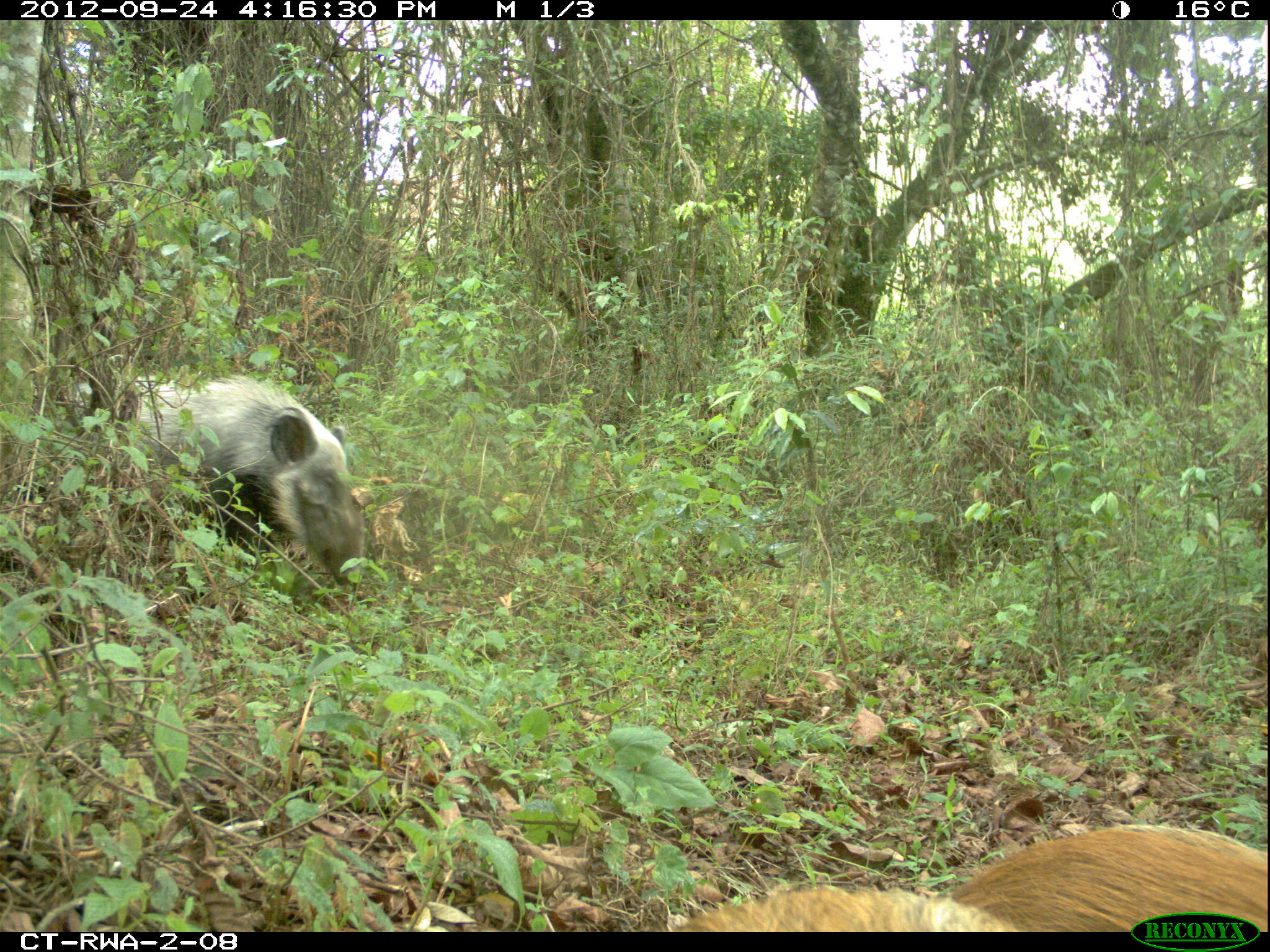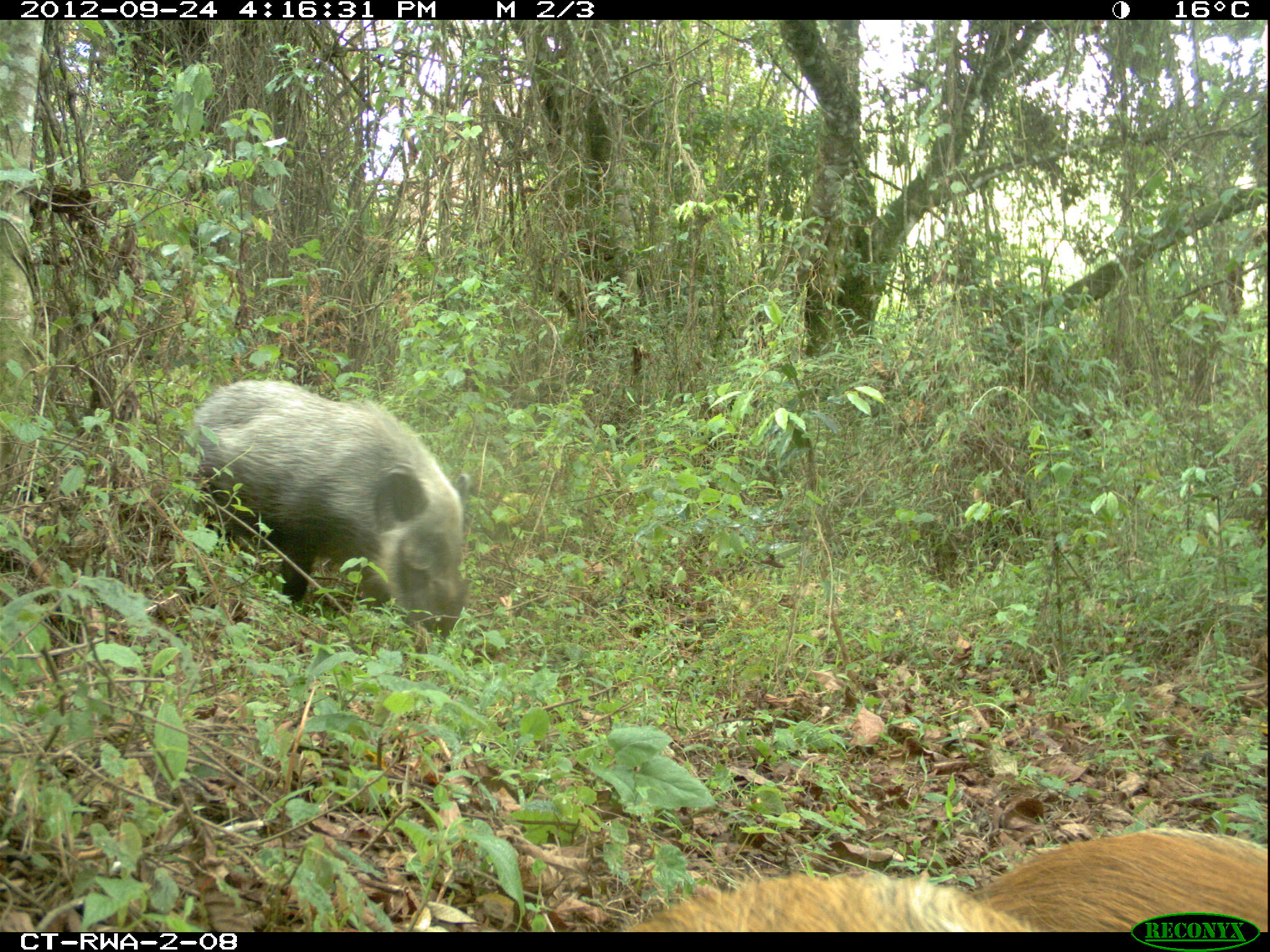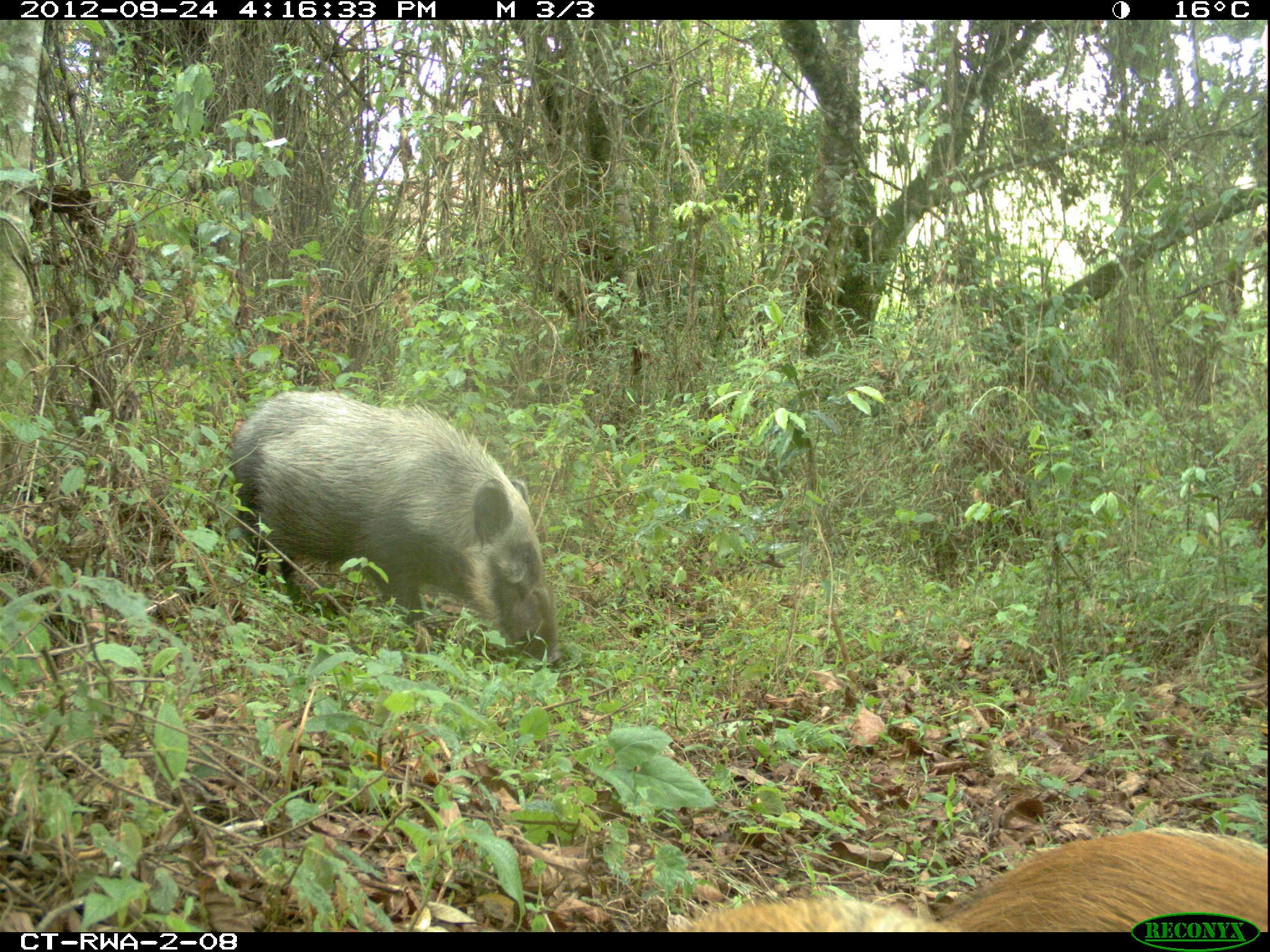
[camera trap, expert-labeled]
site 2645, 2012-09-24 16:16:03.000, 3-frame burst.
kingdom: Animalia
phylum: Chordata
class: Mammalia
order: Artiodactyla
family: Suidae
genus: Potamochoerus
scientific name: Potamochoerus larvatus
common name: bushpig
Potamochoerus larvatus (bushpig), count 5.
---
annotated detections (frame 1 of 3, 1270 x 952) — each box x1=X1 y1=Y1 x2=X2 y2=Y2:
potamochoerus larvatus: x1=65 y1=368 x2=367 y2=588; x1=670 y1=823 x2=1267 y2=929